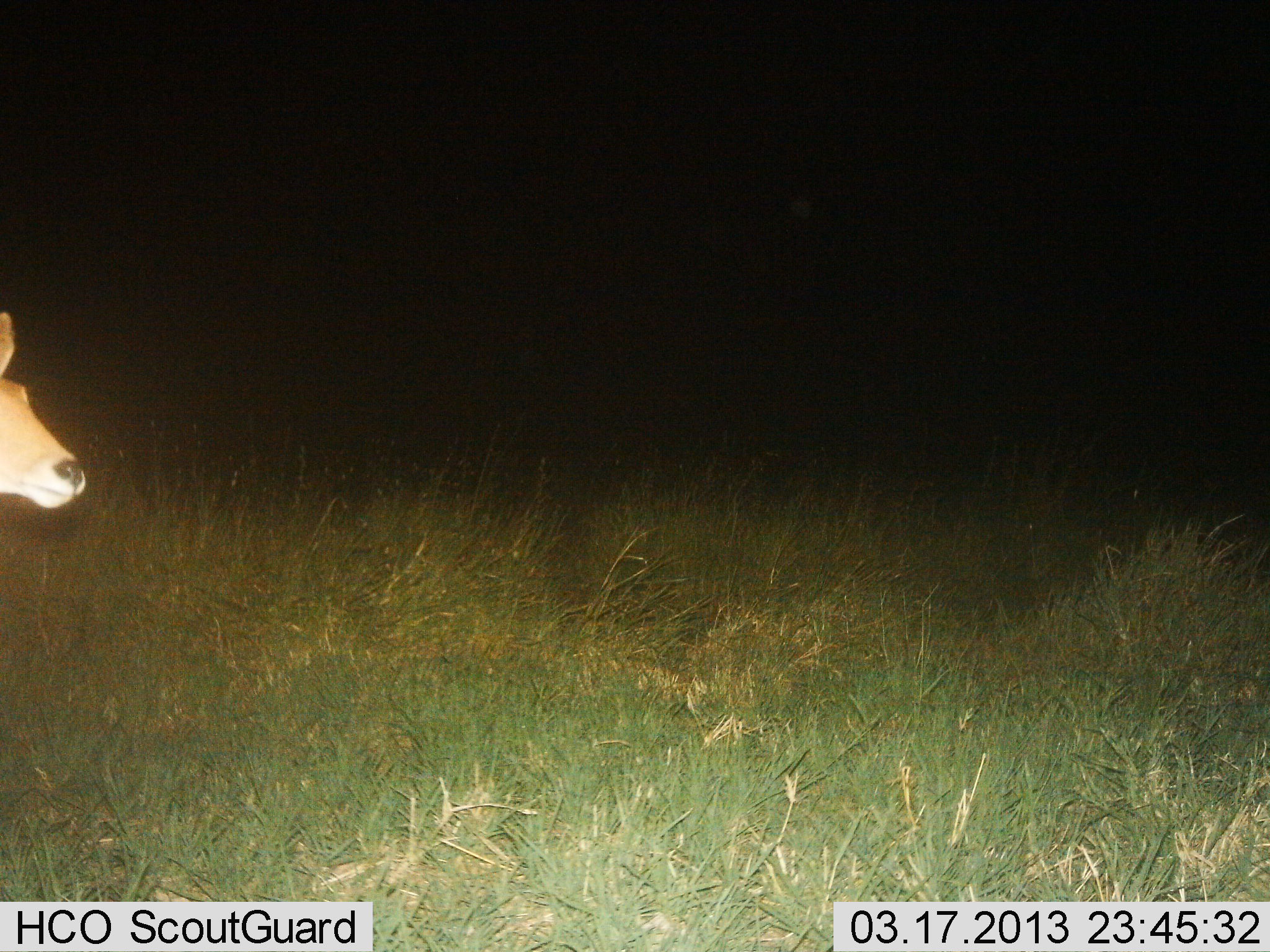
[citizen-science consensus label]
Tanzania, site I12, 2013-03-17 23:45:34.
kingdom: Animalia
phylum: Chordata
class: Mammalia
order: Artiodactyla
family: Bovidae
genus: Redunca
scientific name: Redunca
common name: reedbuck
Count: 1.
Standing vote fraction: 78%.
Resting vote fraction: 0%.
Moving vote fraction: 22%.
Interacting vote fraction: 0%.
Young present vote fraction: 0%.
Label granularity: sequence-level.